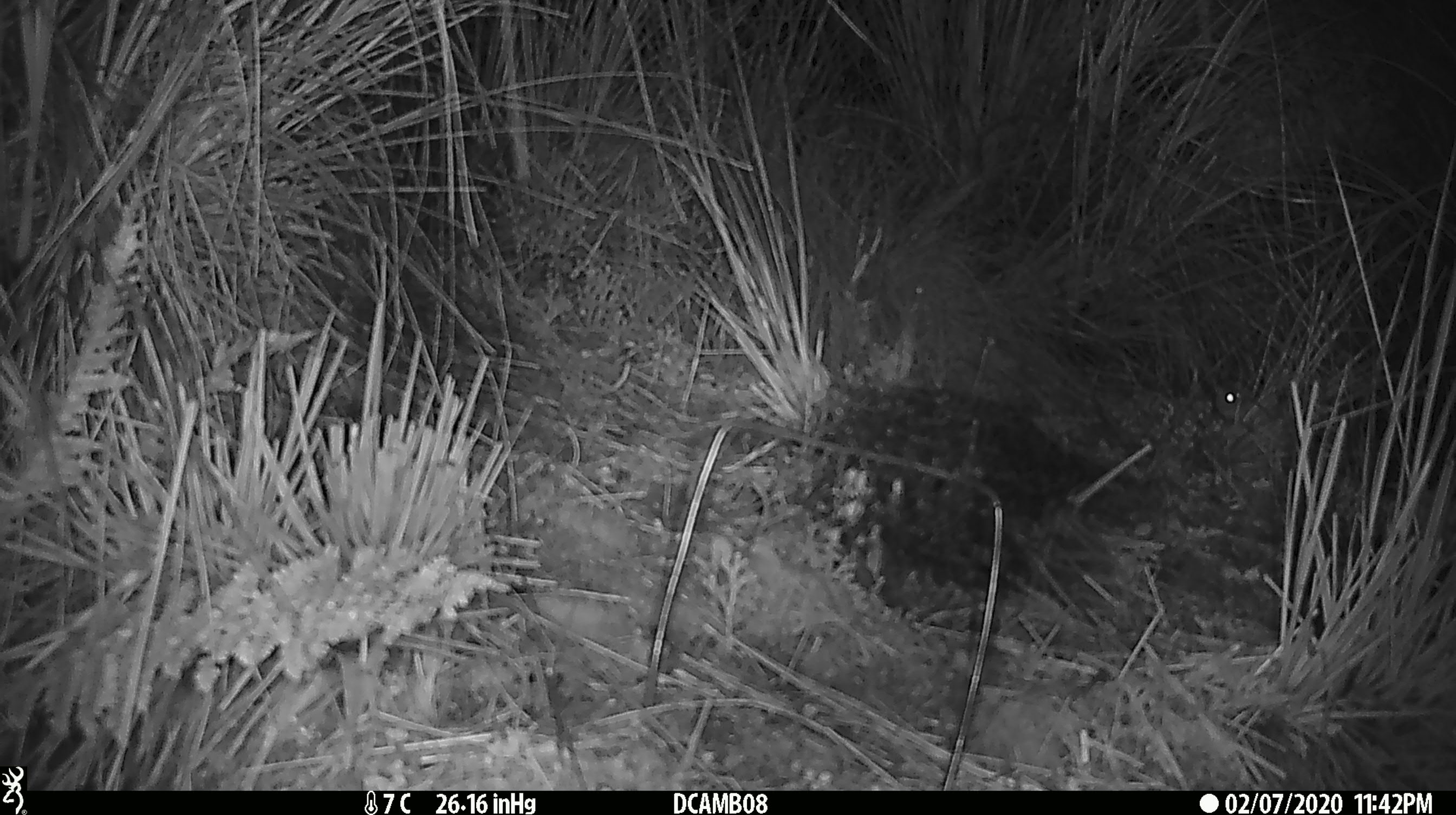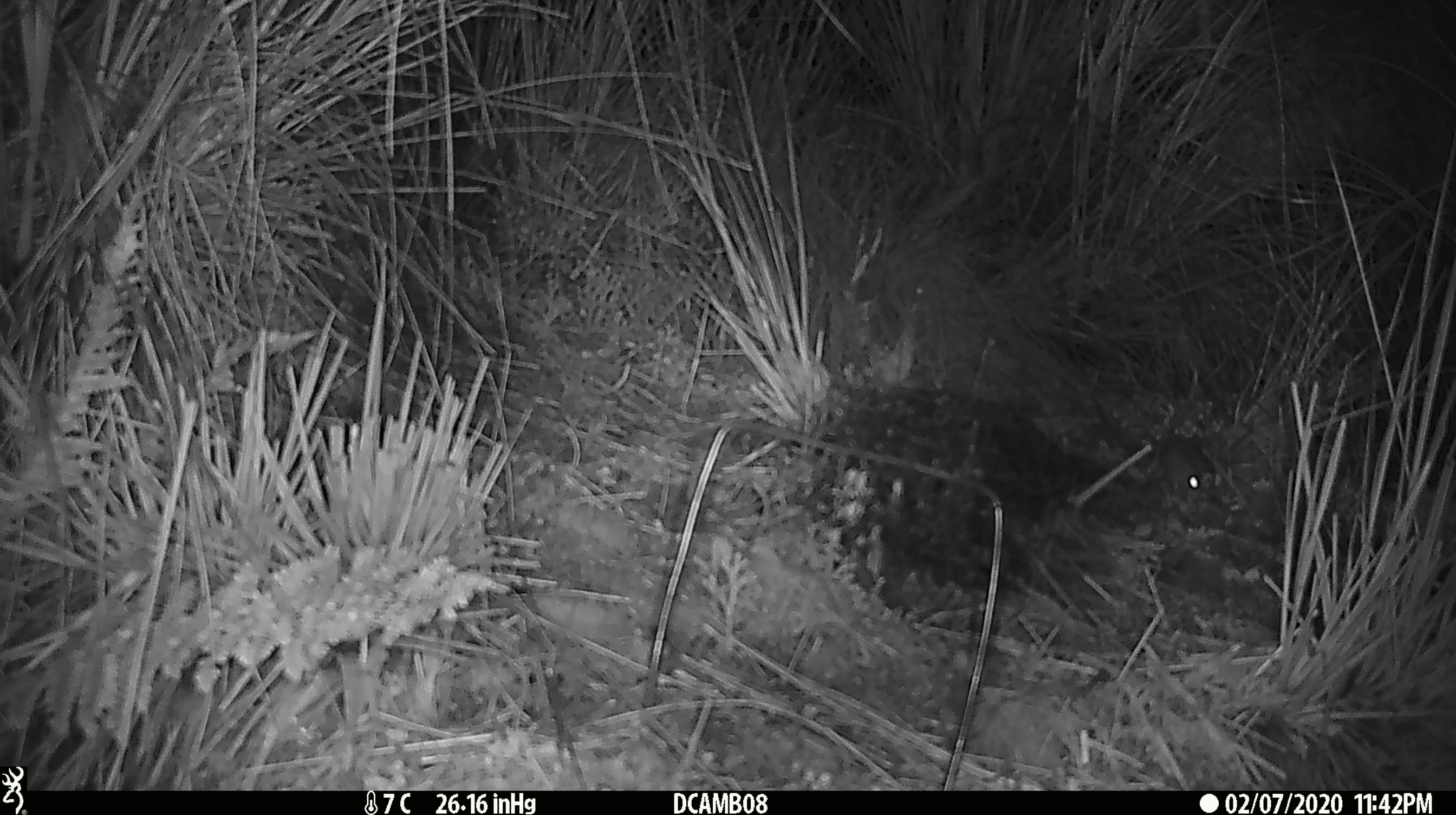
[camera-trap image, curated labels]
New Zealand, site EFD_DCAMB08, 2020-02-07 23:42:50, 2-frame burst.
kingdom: Animalia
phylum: Chordata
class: Mammalia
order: Rodentia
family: Muridae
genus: Mus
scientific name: Mus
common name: mouse